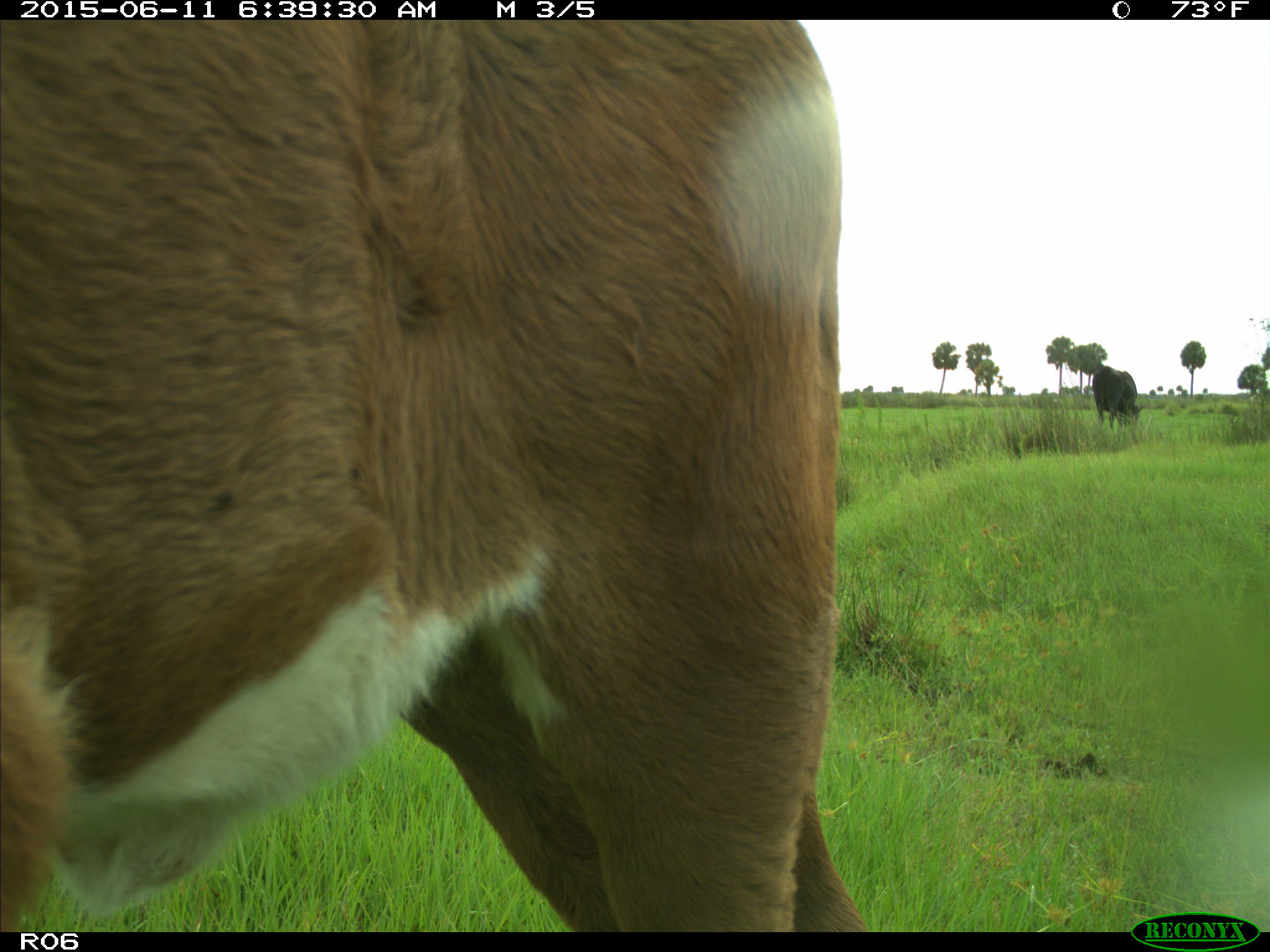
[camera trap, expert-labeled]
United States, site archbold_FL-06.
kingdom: Animalia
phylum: Chordata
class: Mammalia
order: Artiodactyla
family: Bovidae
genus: Bos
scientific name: Bos taurus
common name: domestic cow